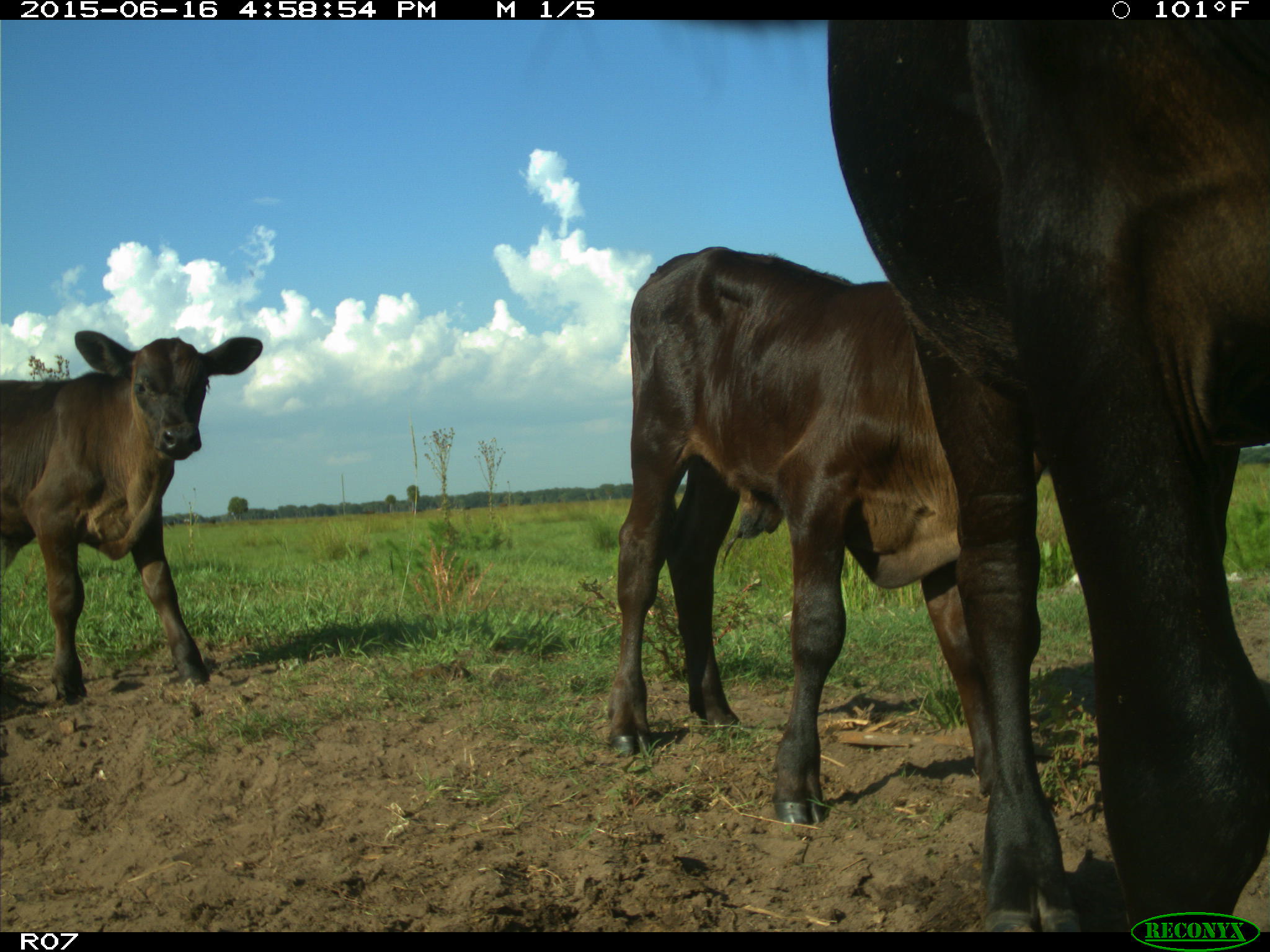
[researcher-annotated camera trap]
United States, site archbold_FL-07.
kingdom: Animalia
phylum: Chordata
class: Mammalia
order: Artiodactyla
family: Bovidae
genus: Bos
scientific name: Bos taurus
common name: domestic cow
Bos taurus (domestic cow).